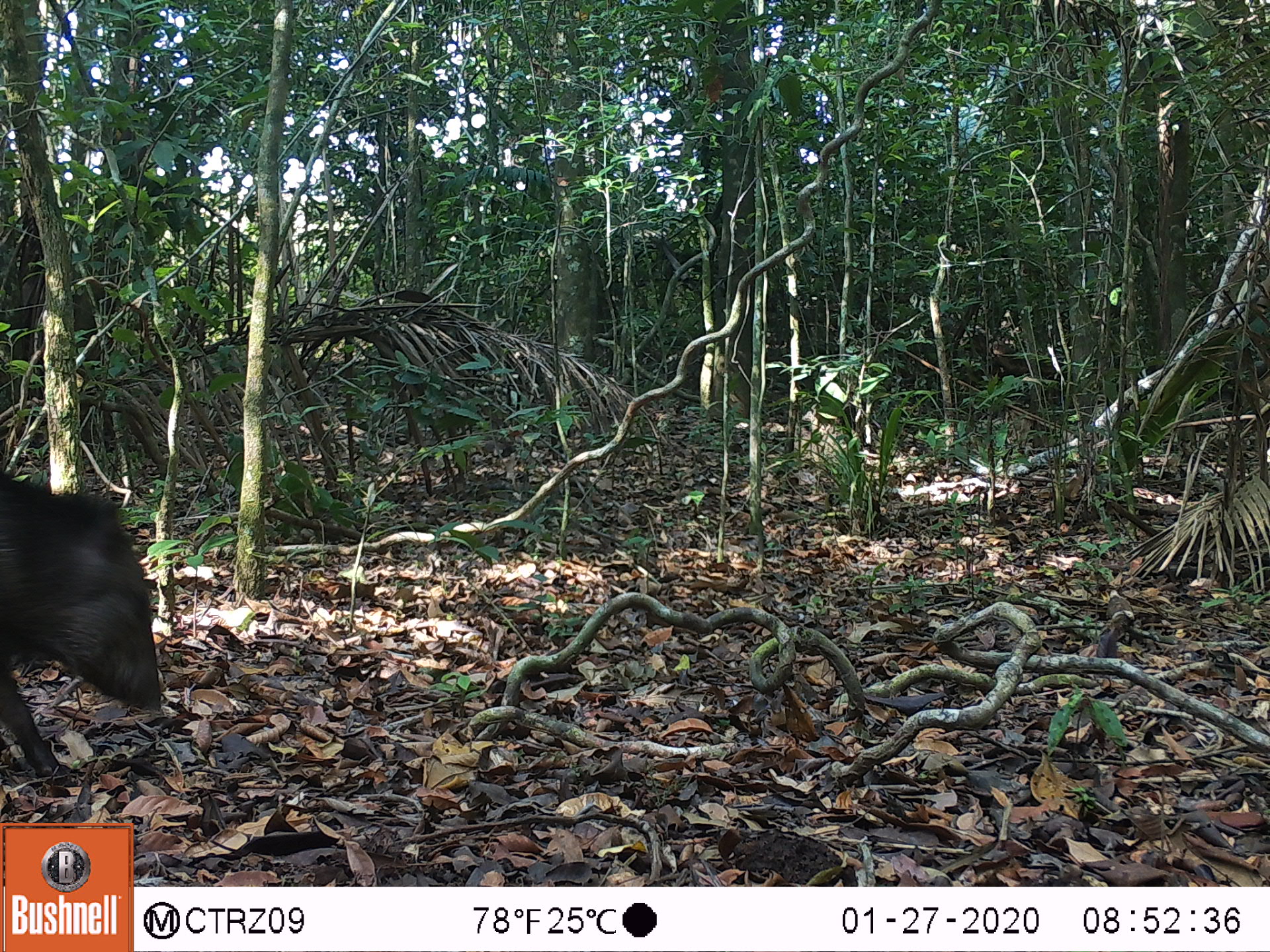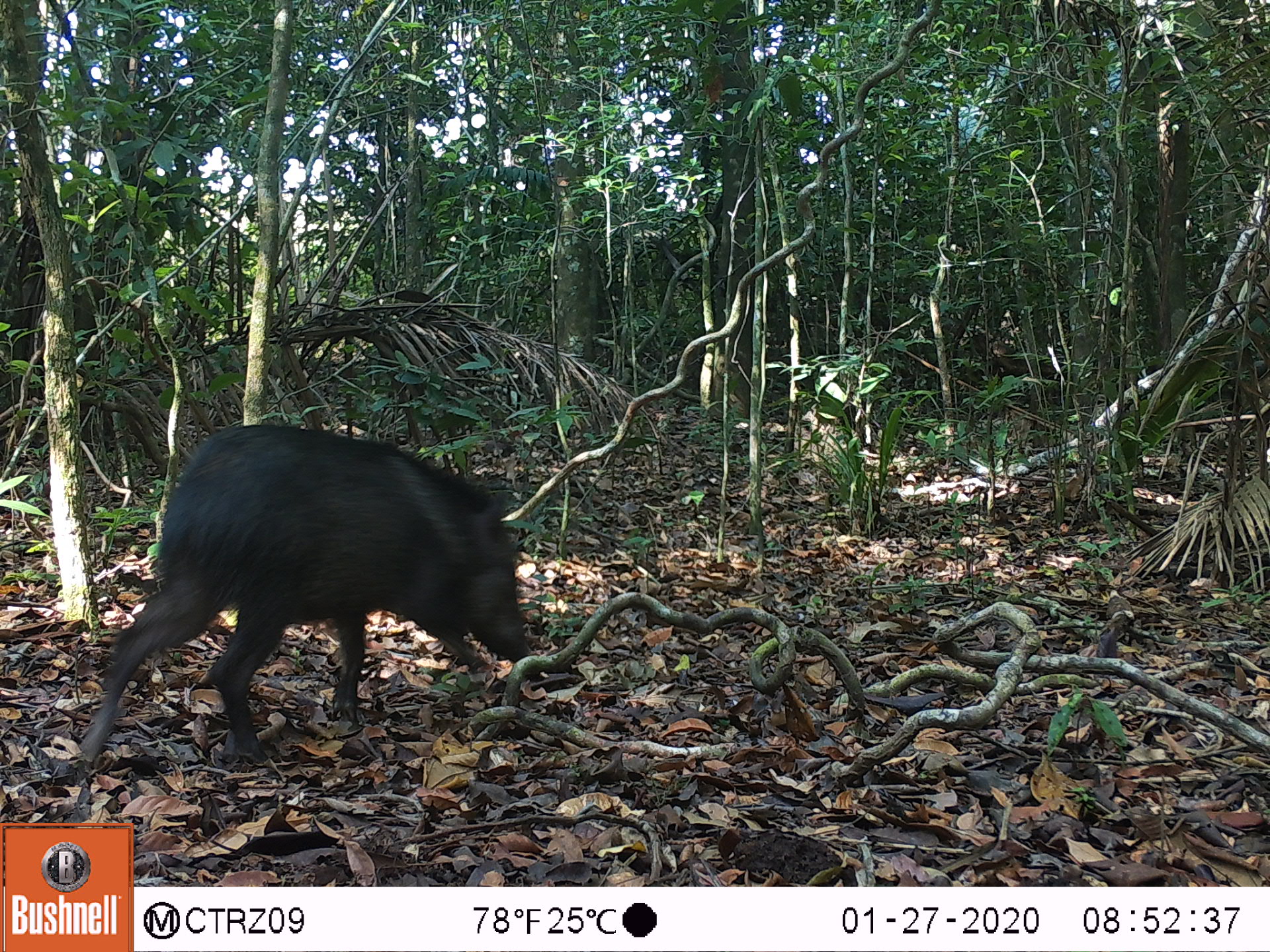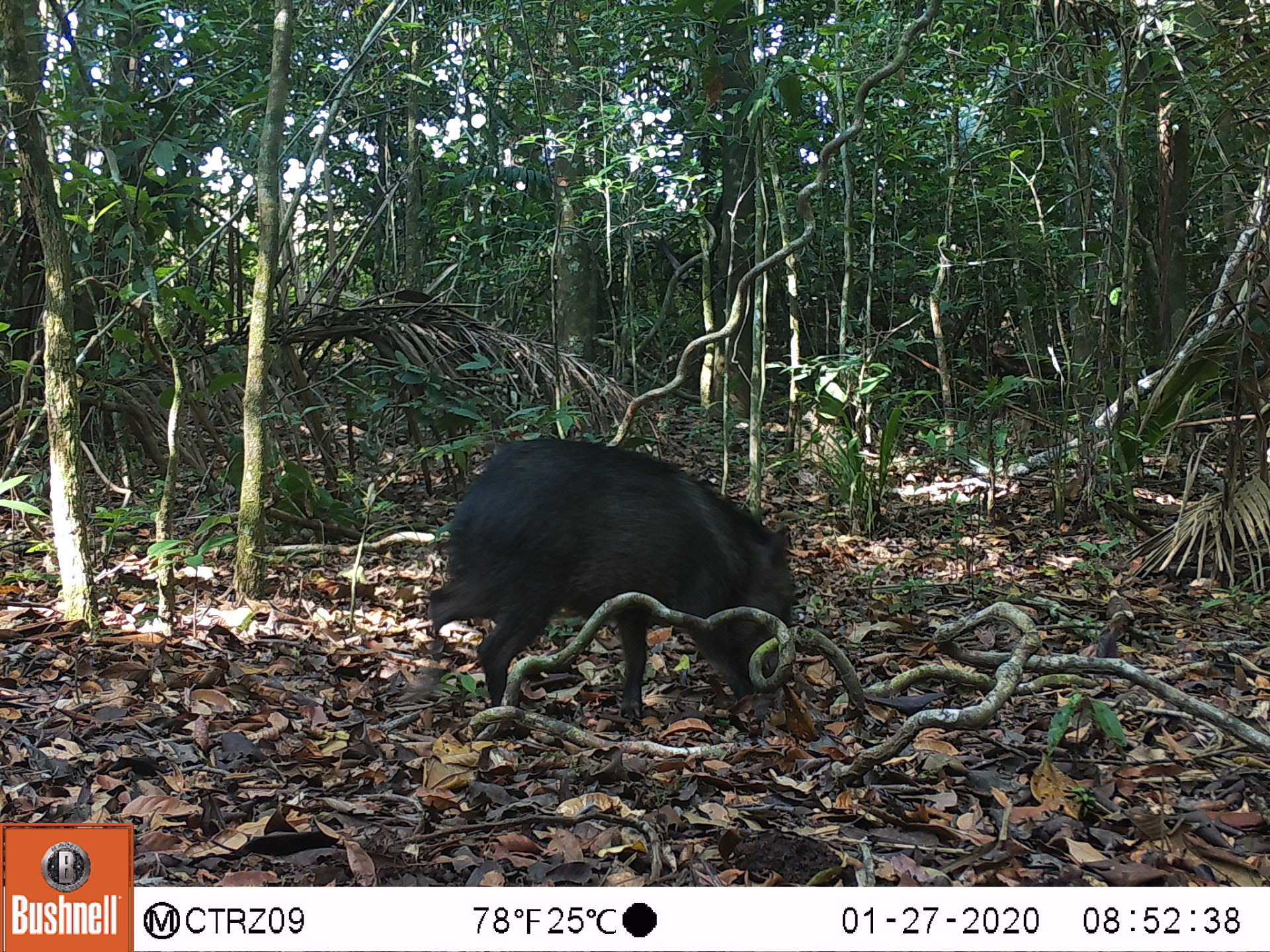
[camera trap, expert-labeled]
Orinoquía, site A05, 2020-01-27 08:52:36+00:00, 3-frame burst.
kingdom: Animalia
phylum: Chordata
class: Mammalia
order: Artiodactyla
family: Tayassuidae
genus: Pecari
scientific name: Pecari tajacu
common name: collared peccary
Collared peccary (Pecari tajacu).